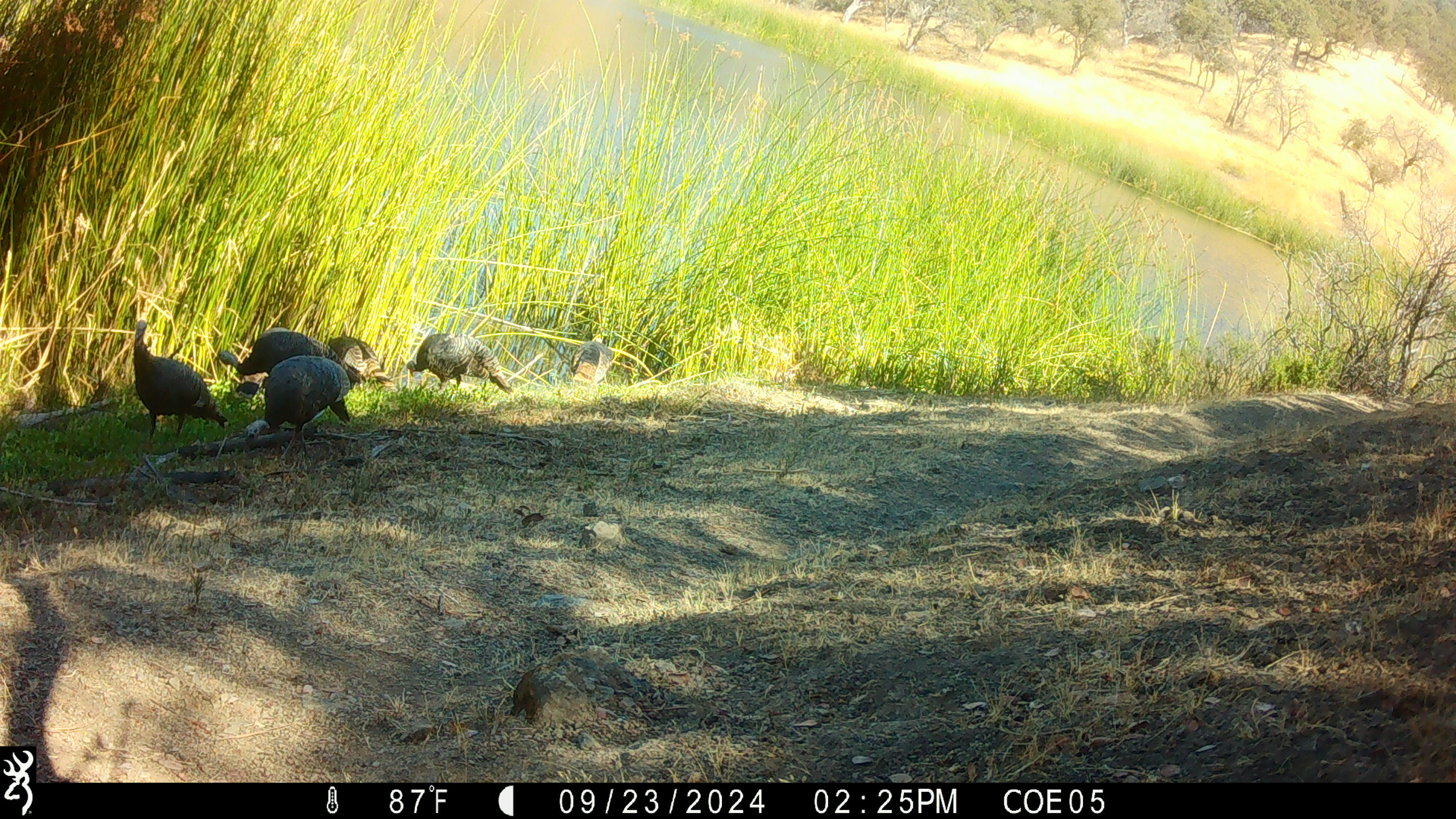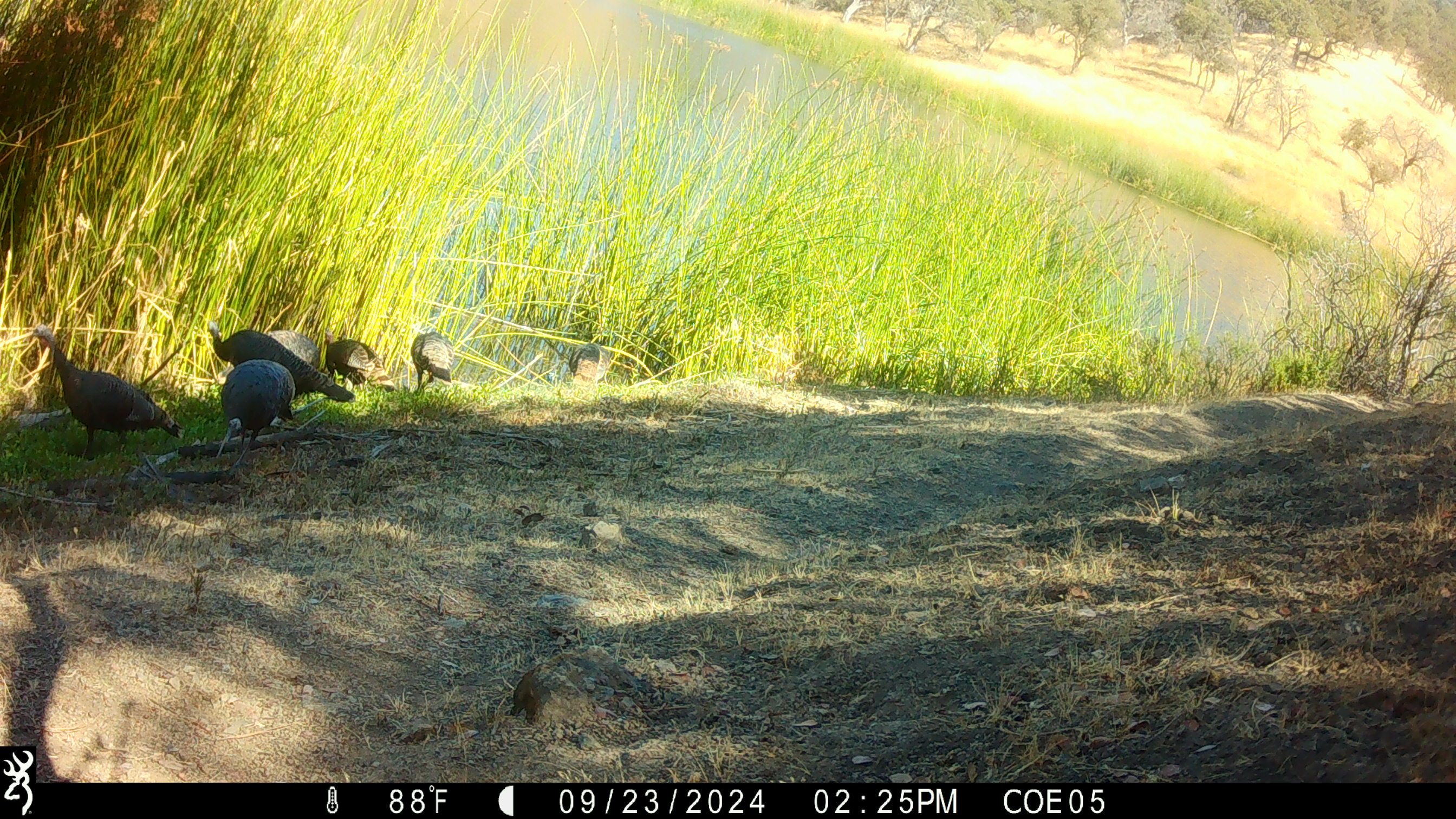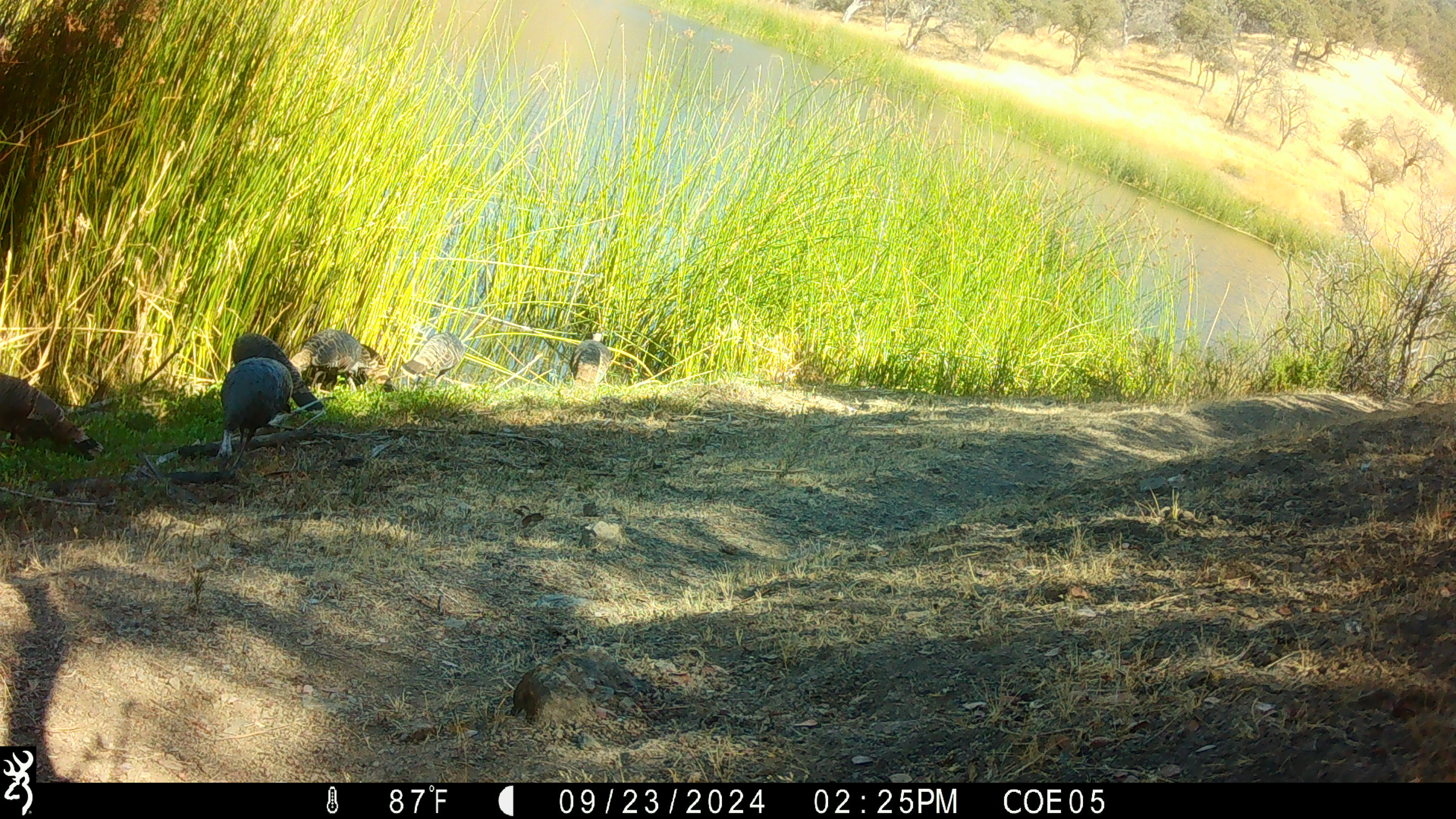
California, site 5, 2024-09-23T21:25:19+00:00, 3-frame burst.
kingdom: Animalia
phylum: Chordata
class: Aves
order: Galliformes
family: Phasianidae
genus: Meleagris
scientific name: Meleagris gallopavo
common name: turkey